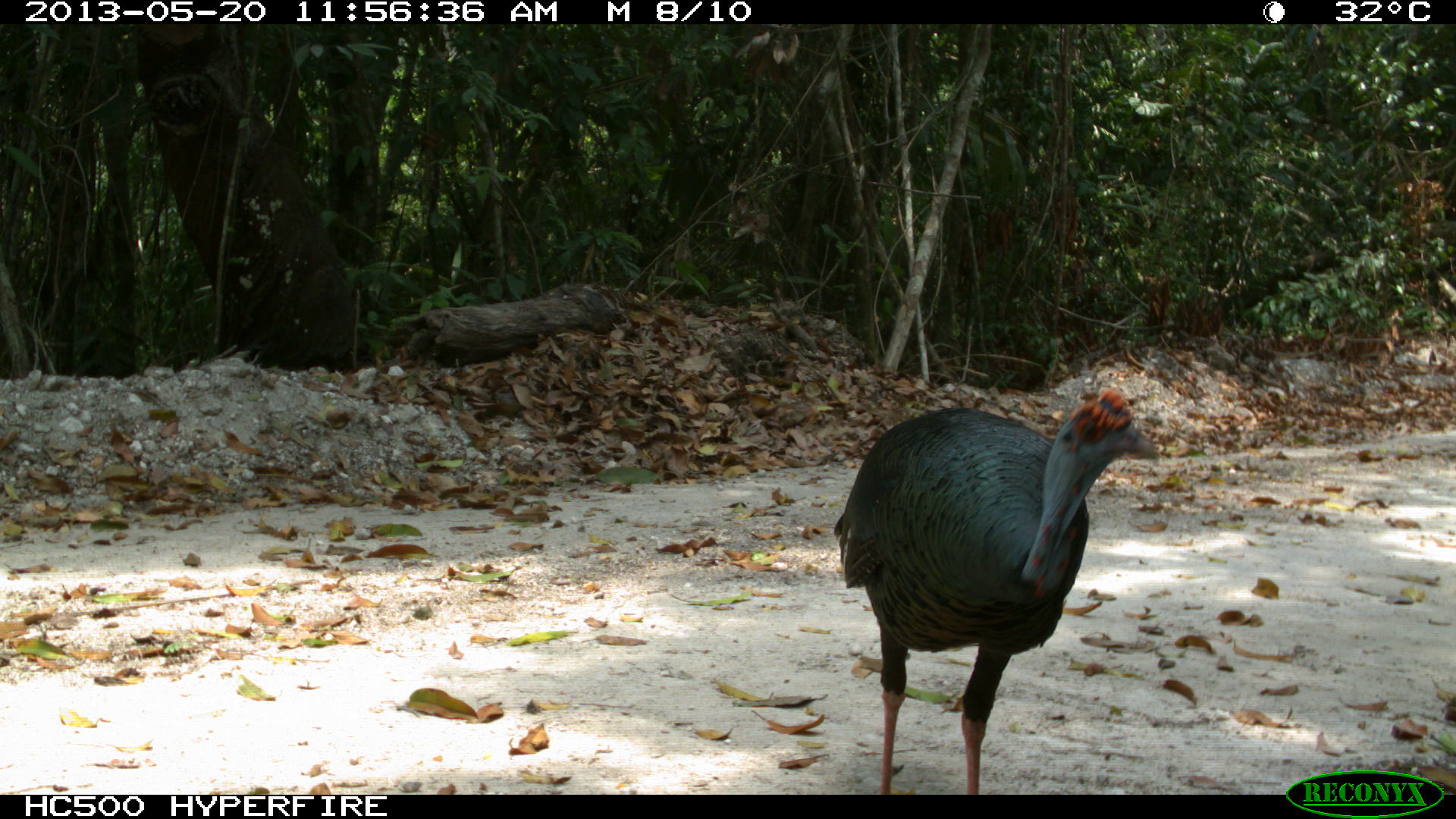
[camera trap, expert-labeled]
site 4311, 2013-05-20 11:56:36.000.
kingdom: Animalia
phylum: Chordata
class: Aves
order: Galliformes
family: Phasianidae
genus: Meleagris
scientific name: Meleagris ocellata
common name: ocellated turkey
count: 1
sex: male